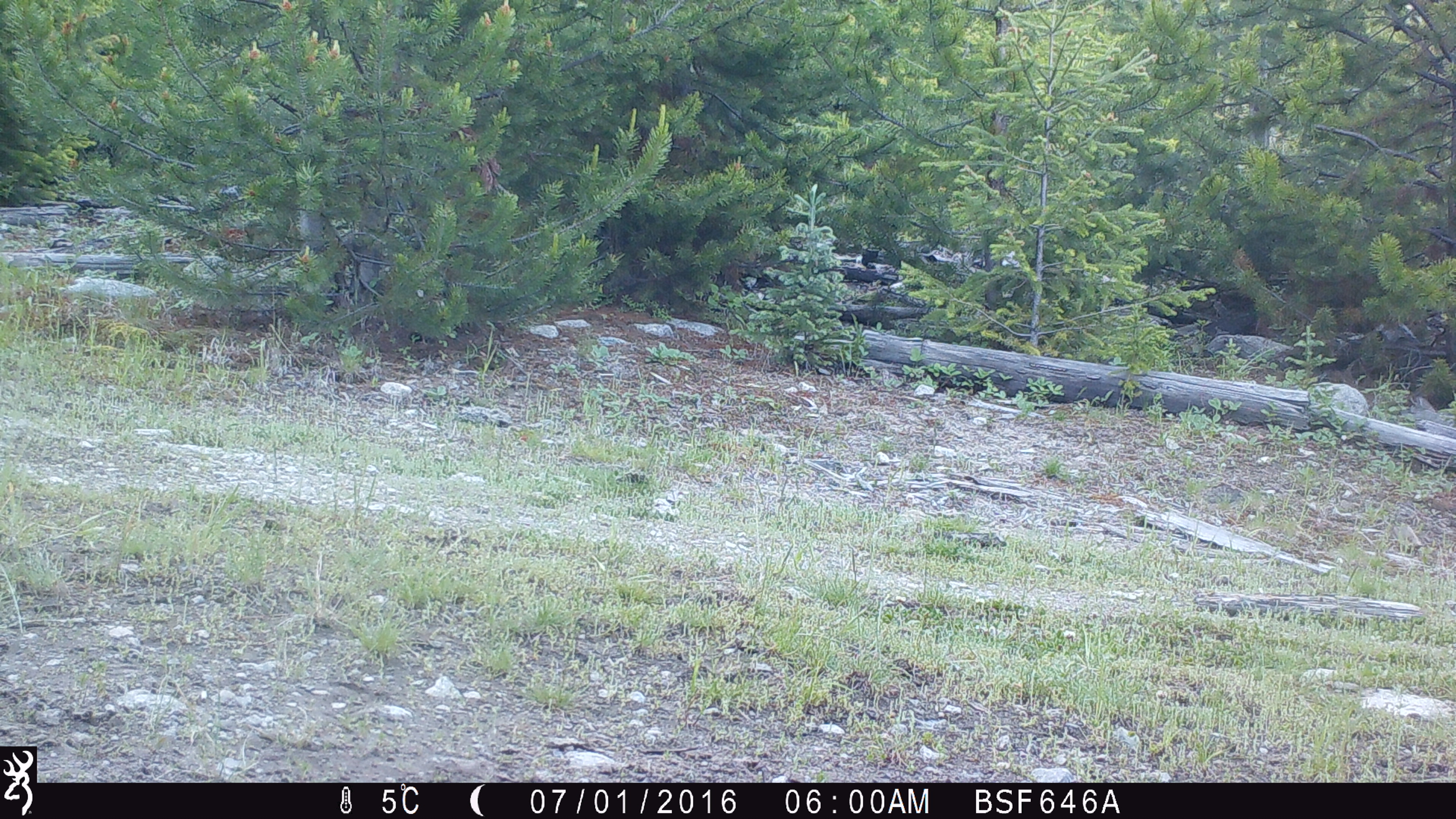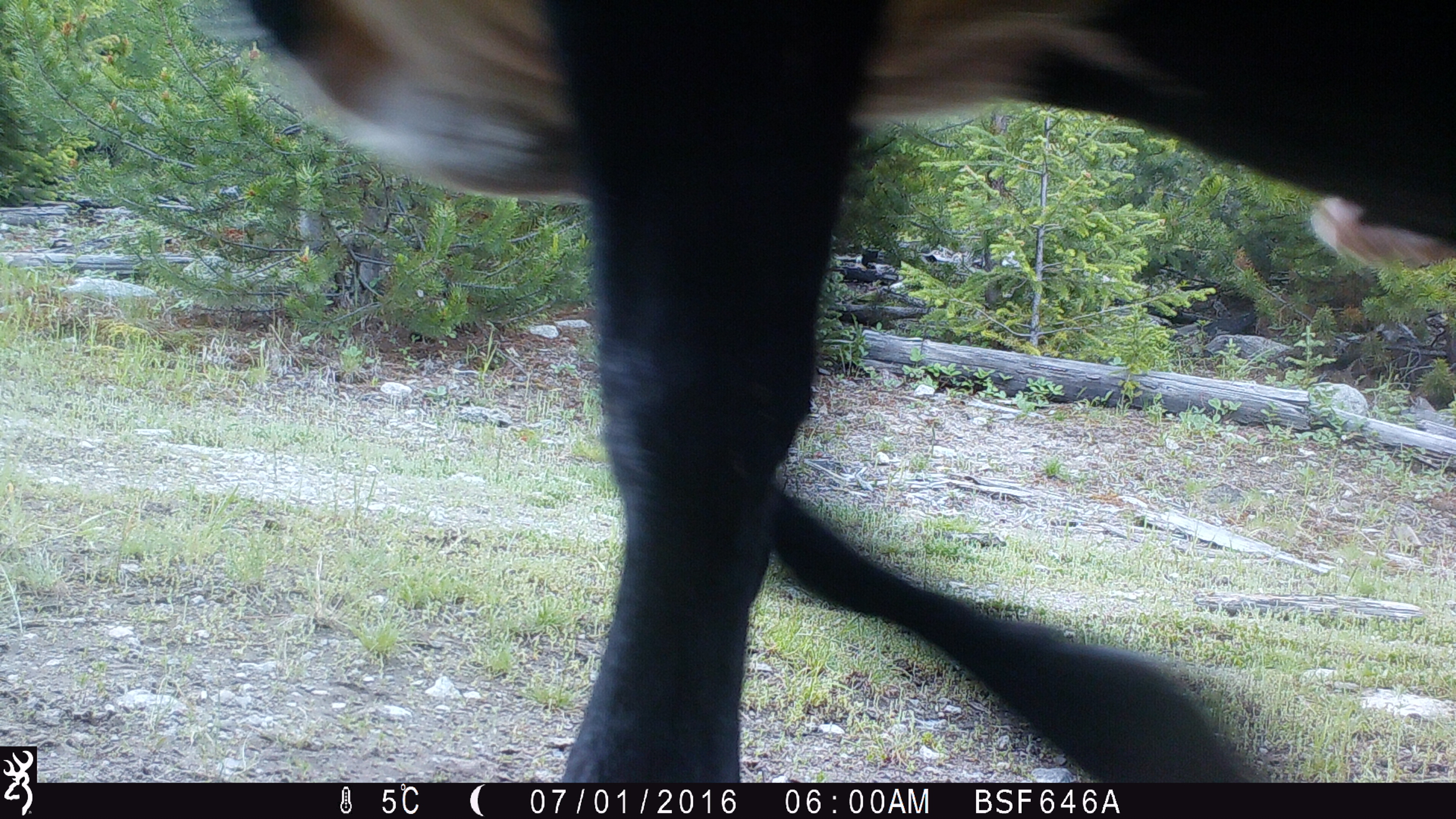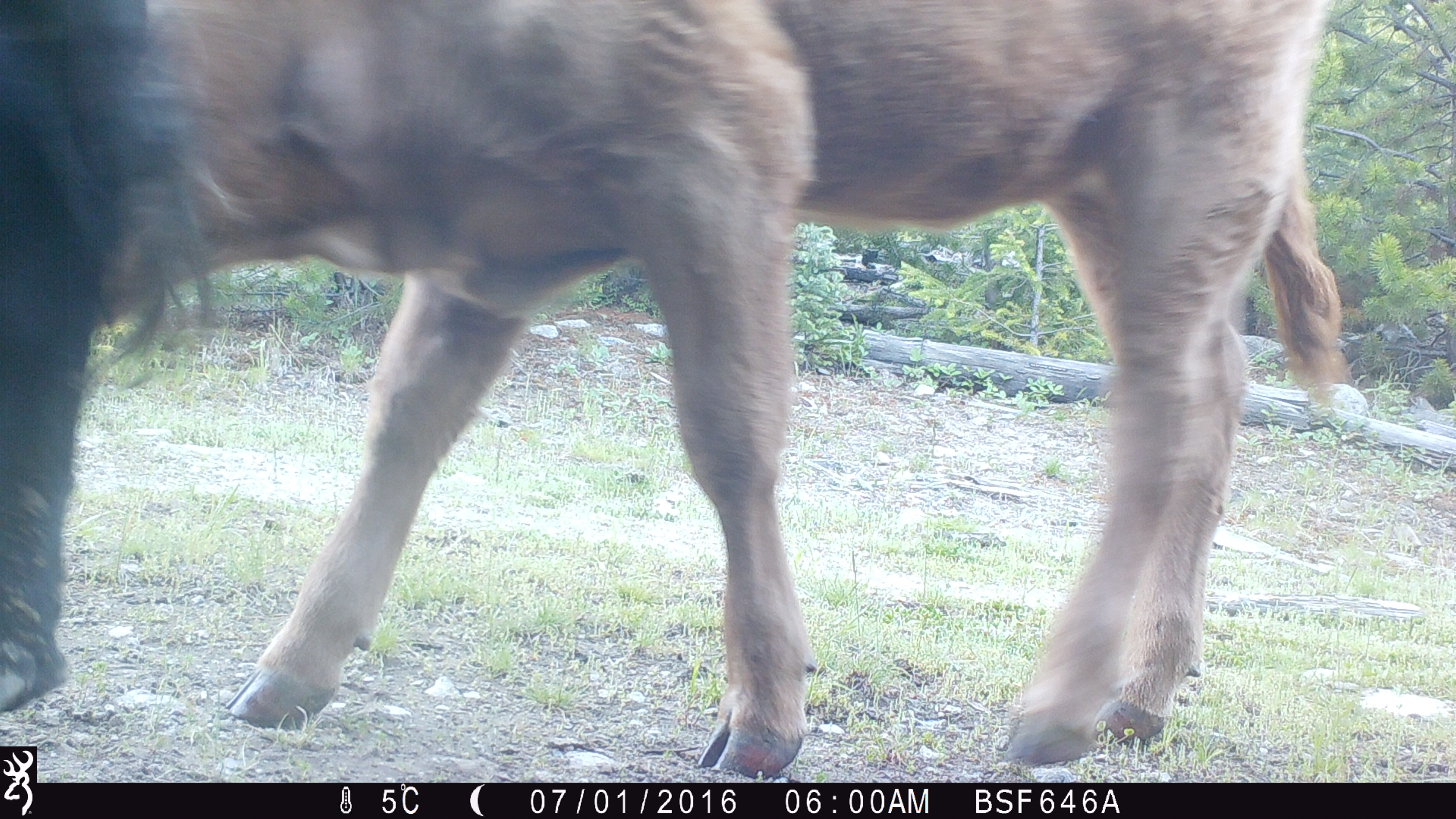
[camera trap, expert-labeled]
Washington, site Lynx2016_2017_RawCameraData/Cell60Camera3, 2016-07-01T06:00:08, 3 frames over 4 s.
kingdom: Animalia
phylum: Chordata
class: Mammalia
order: Artiodactyla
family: Bovidae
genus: Bos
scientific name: Bos taurus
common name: domestic cattle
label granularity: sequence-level